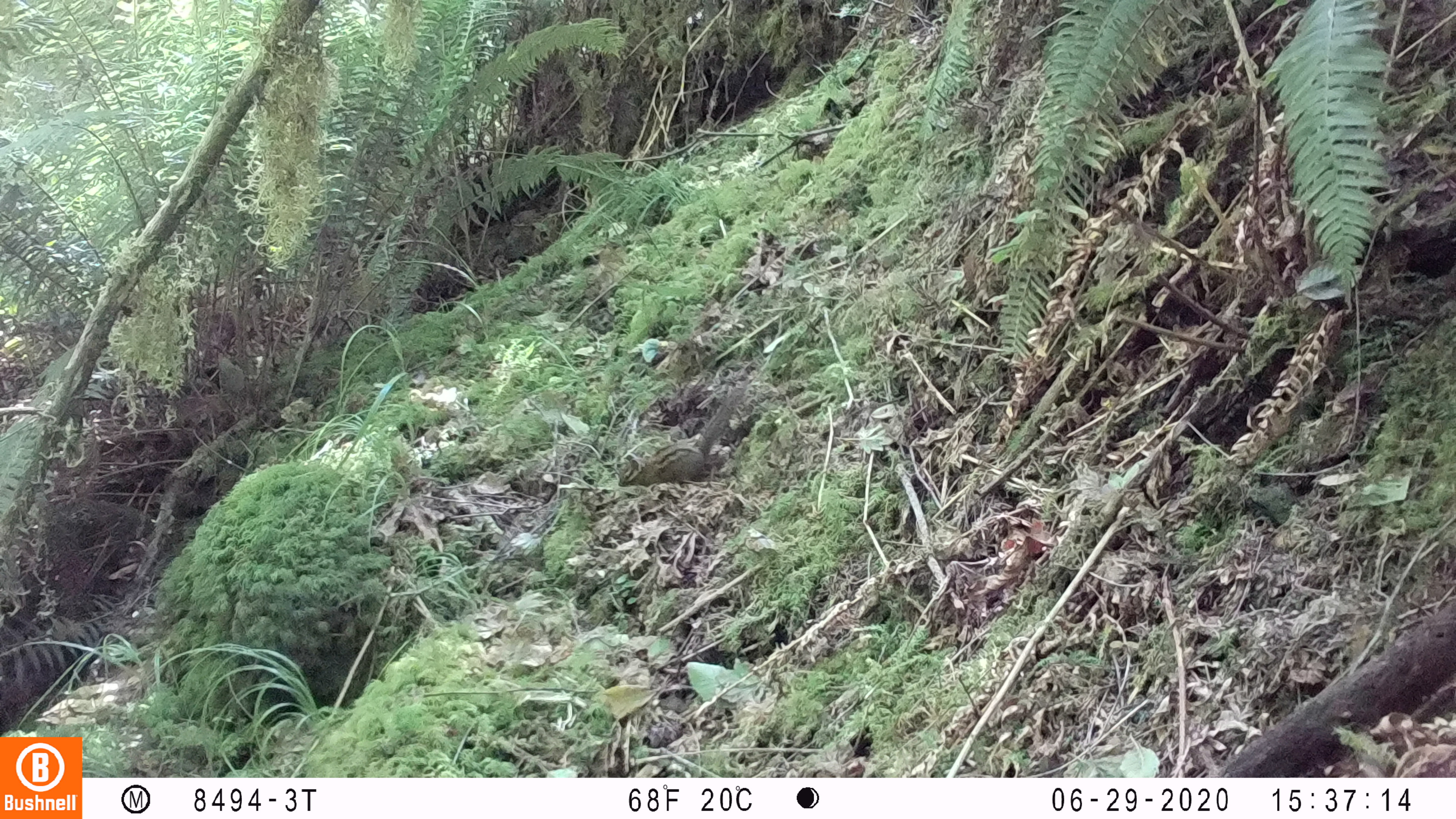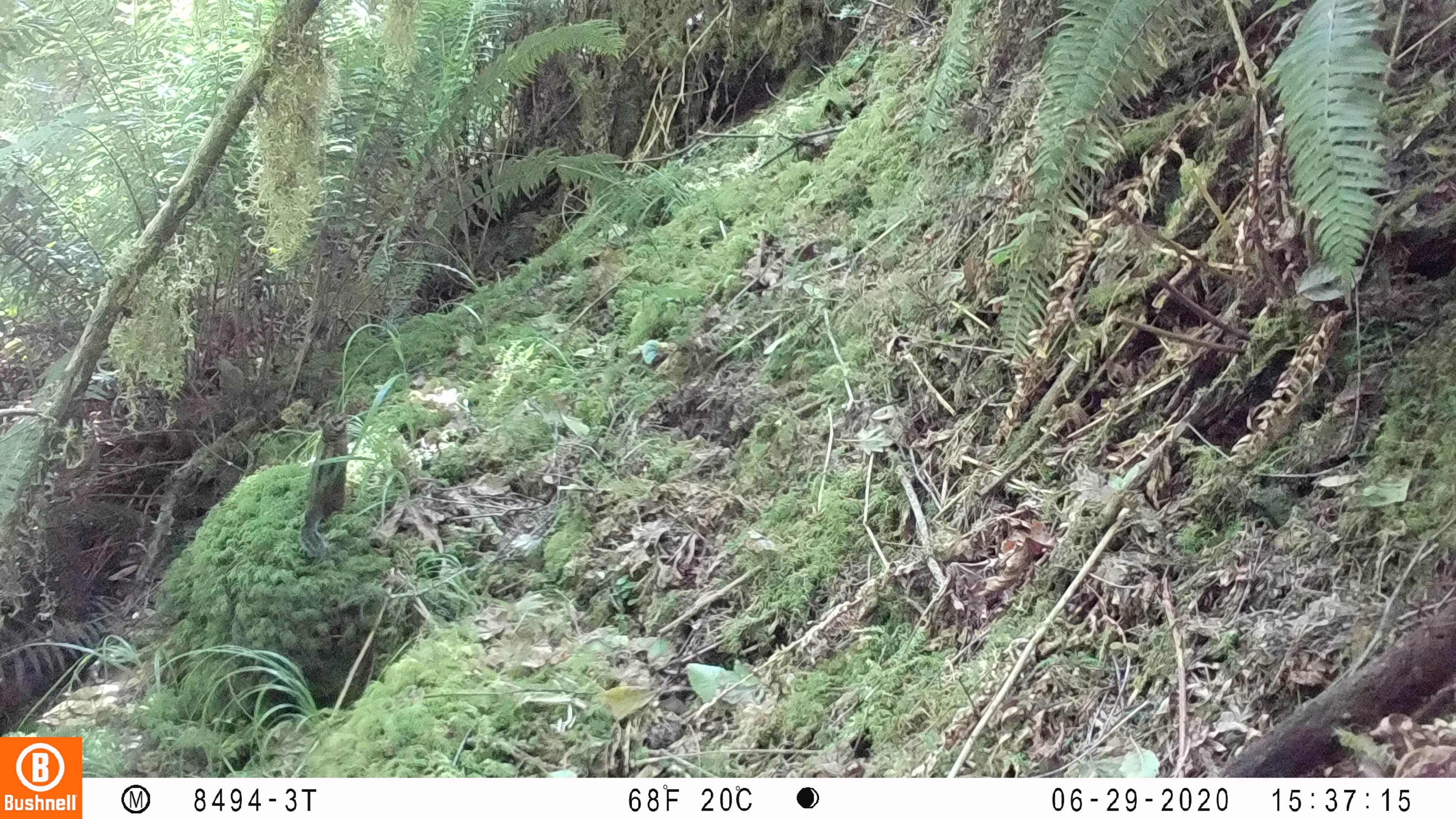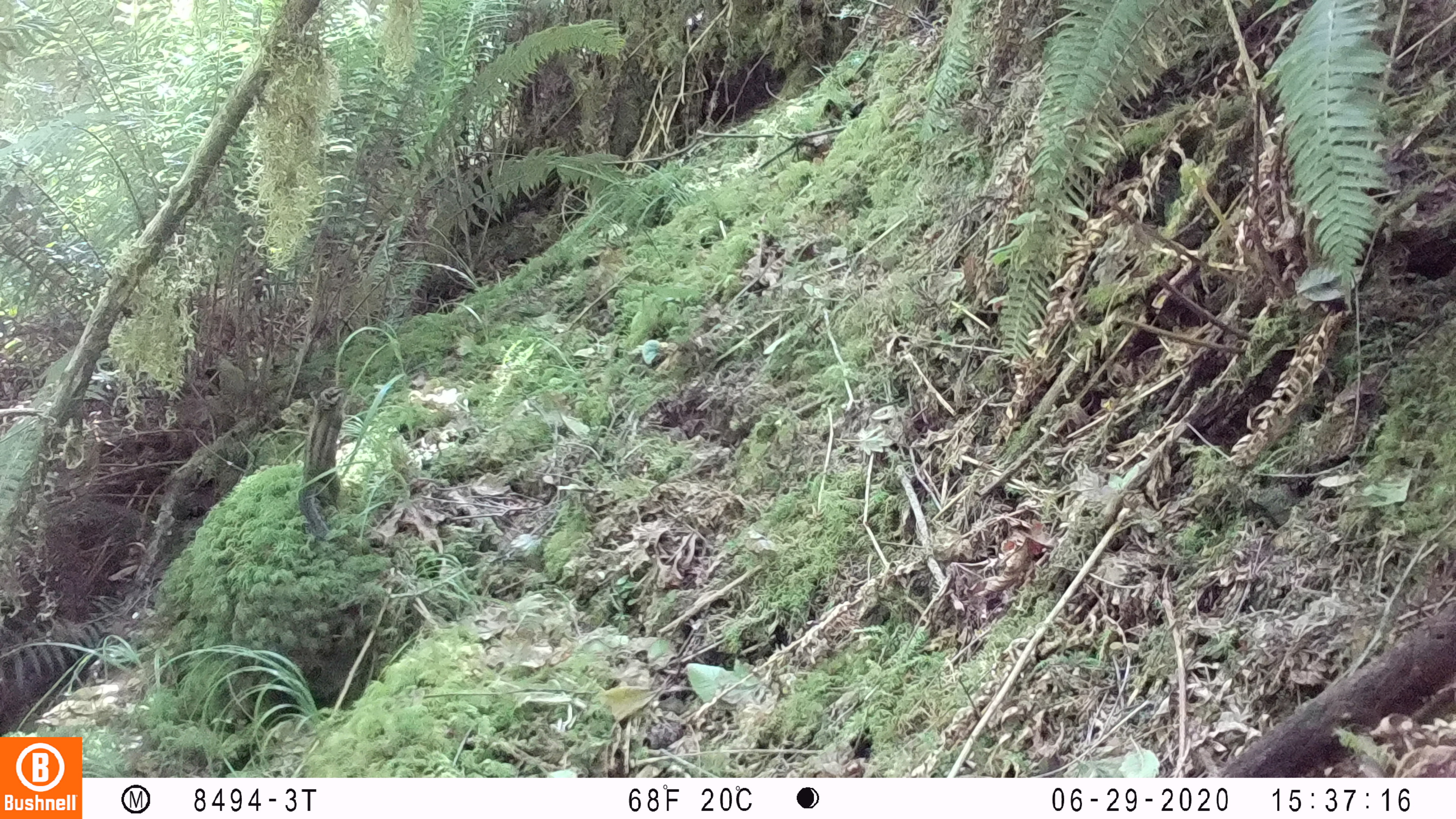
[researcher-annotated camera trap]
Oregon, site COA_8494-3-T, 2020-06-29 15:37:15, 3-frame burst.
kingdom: Animalia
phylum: Chordata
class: Mammalia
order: Rodentia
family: Sciuridae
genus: Neotamias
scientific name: Neotamias townsendii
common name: townsend's chipmunk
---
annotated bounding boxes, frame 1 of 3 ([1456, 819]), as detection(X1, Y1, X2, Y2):
townsend's chipmunk: detection(615, 386, 747, 491)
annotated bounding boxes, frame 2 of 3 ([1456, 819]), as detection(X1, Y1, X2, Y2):
townsend's chipmunk: detection(294, 407, 352, 561)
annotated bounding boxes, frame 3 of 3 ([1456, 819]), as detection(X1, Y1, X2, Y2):
townsend's chipmunk: detection(291, 382, 349, 540)